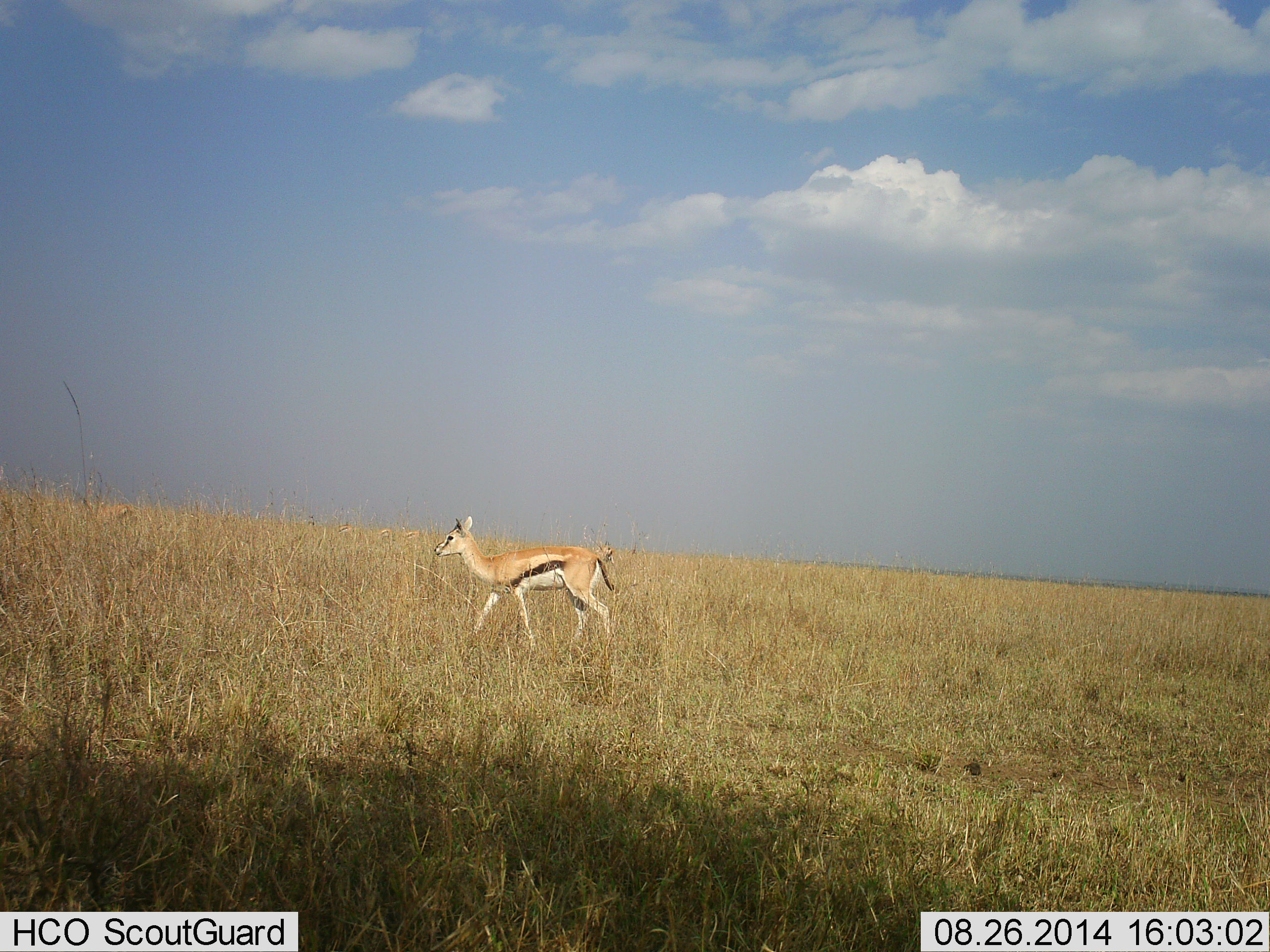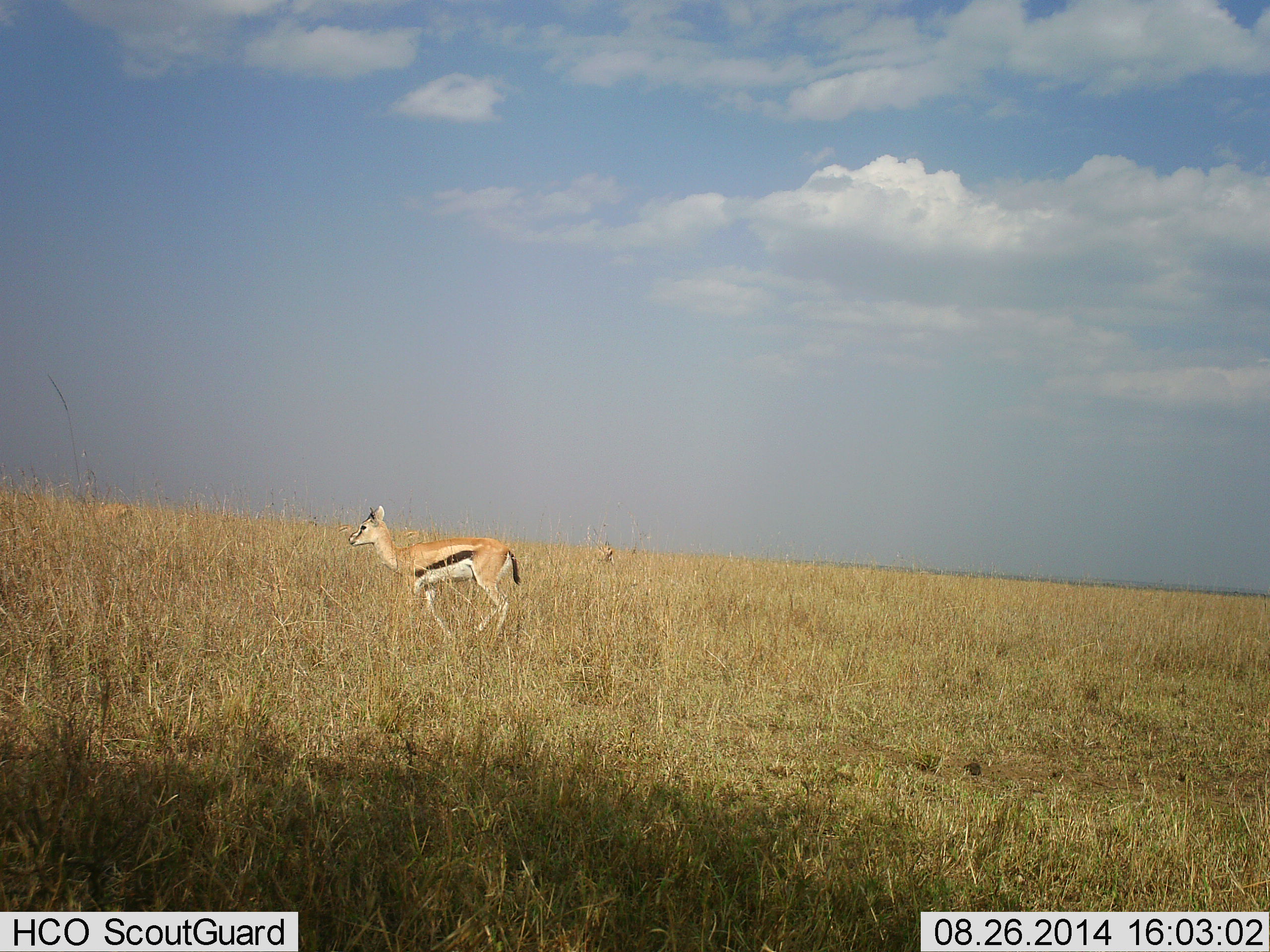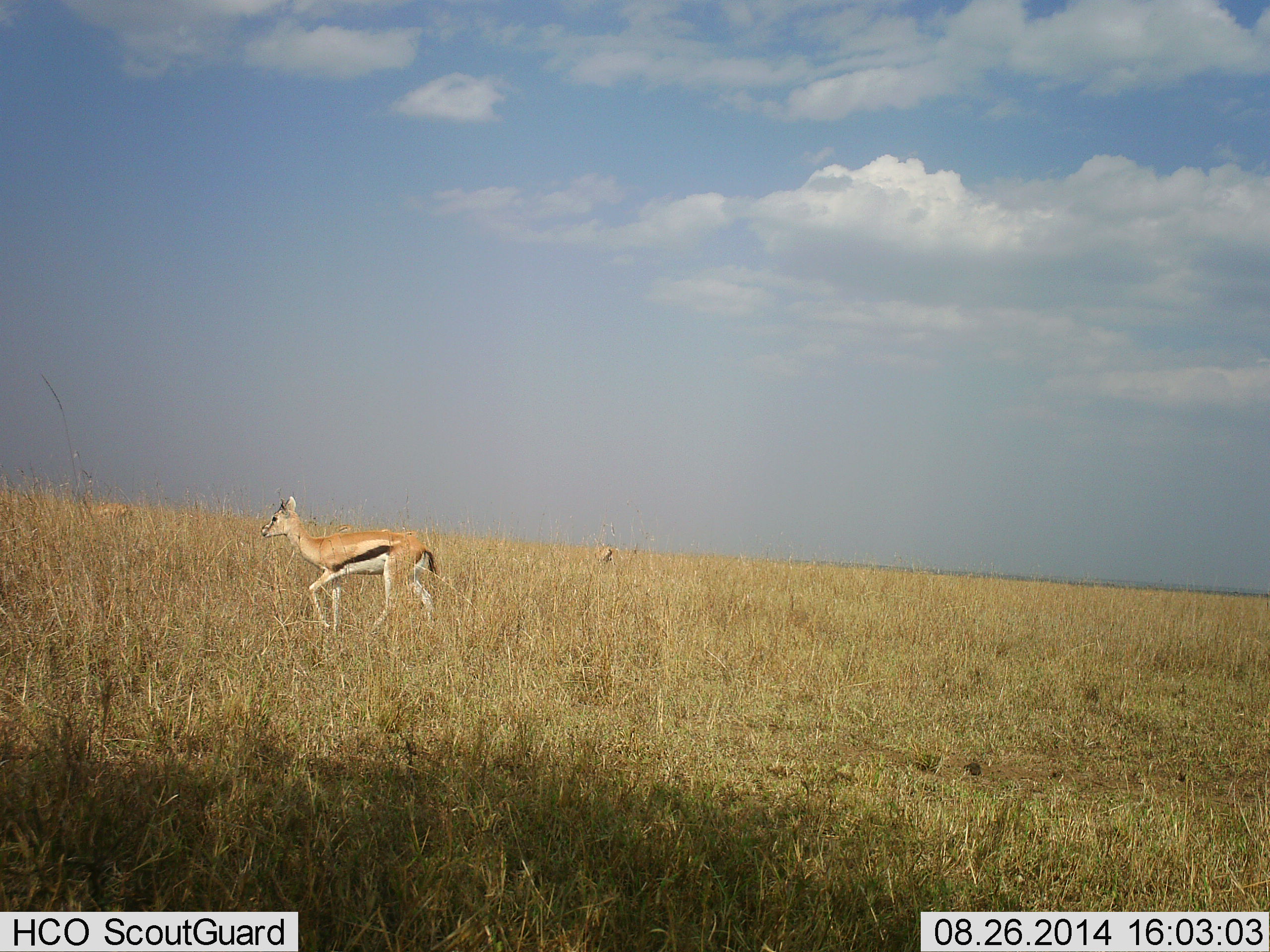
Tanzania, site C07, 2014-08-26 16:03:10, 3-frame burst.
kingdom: Animalia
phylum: Chordata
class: Mammalia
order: Artiodactyla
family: Bovidae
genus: Eudorcas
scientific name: Eudorcas thomsonii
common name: thomson's gazelle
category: gazellethomsons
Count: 1.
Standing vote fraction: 0%.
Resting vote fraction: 0%.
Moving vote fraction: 100%.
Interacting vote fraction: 0%.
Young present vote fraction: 10%.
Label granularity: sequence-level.